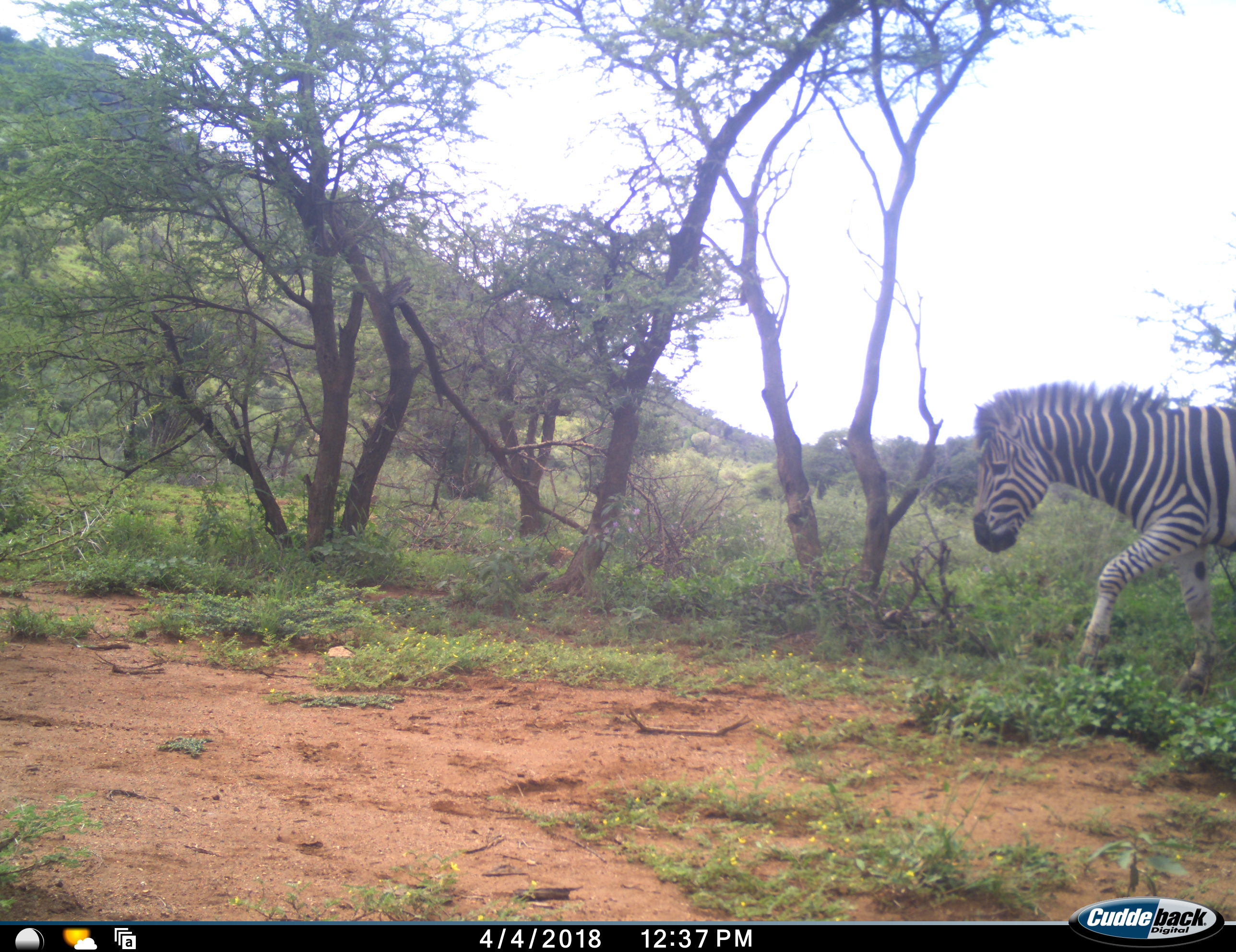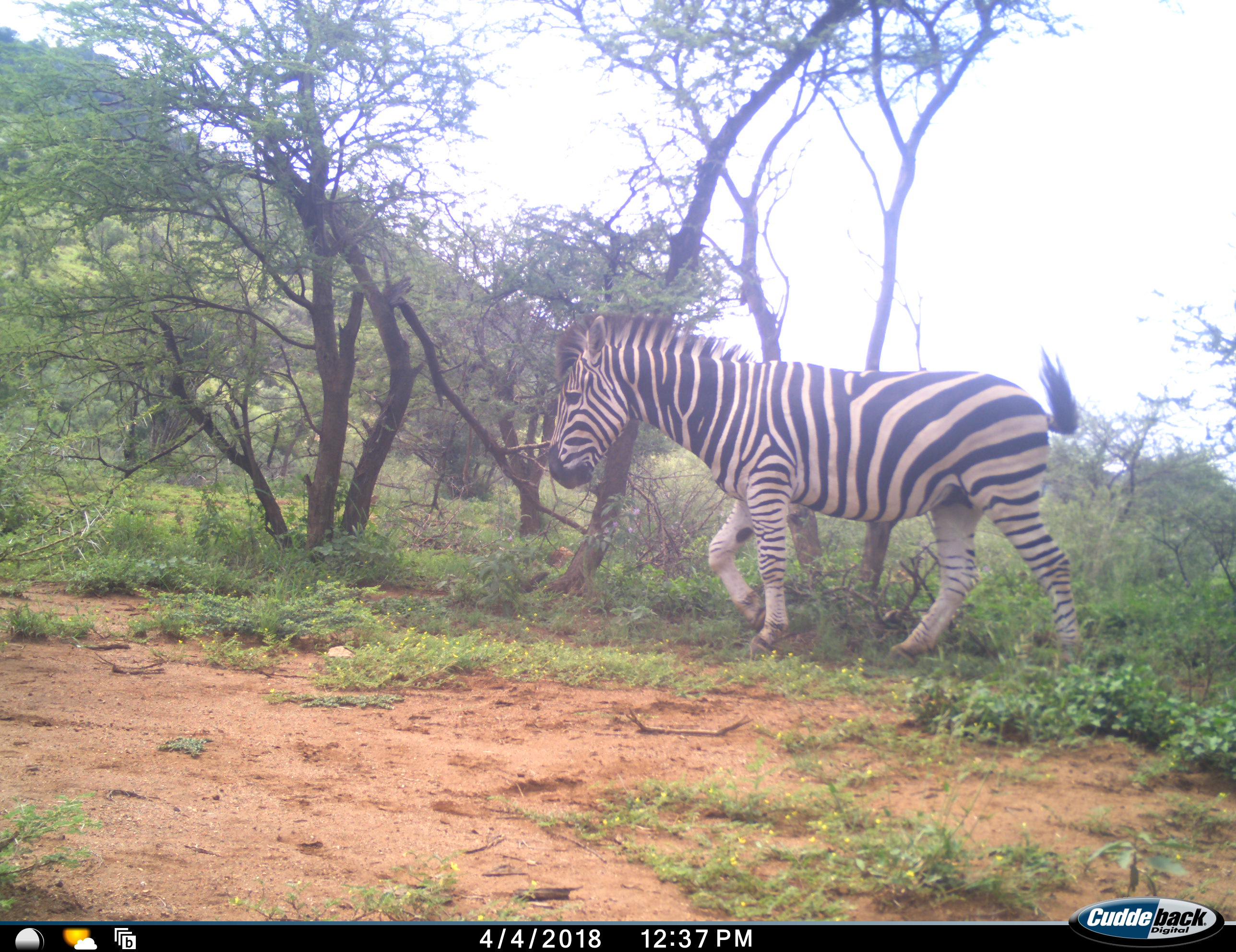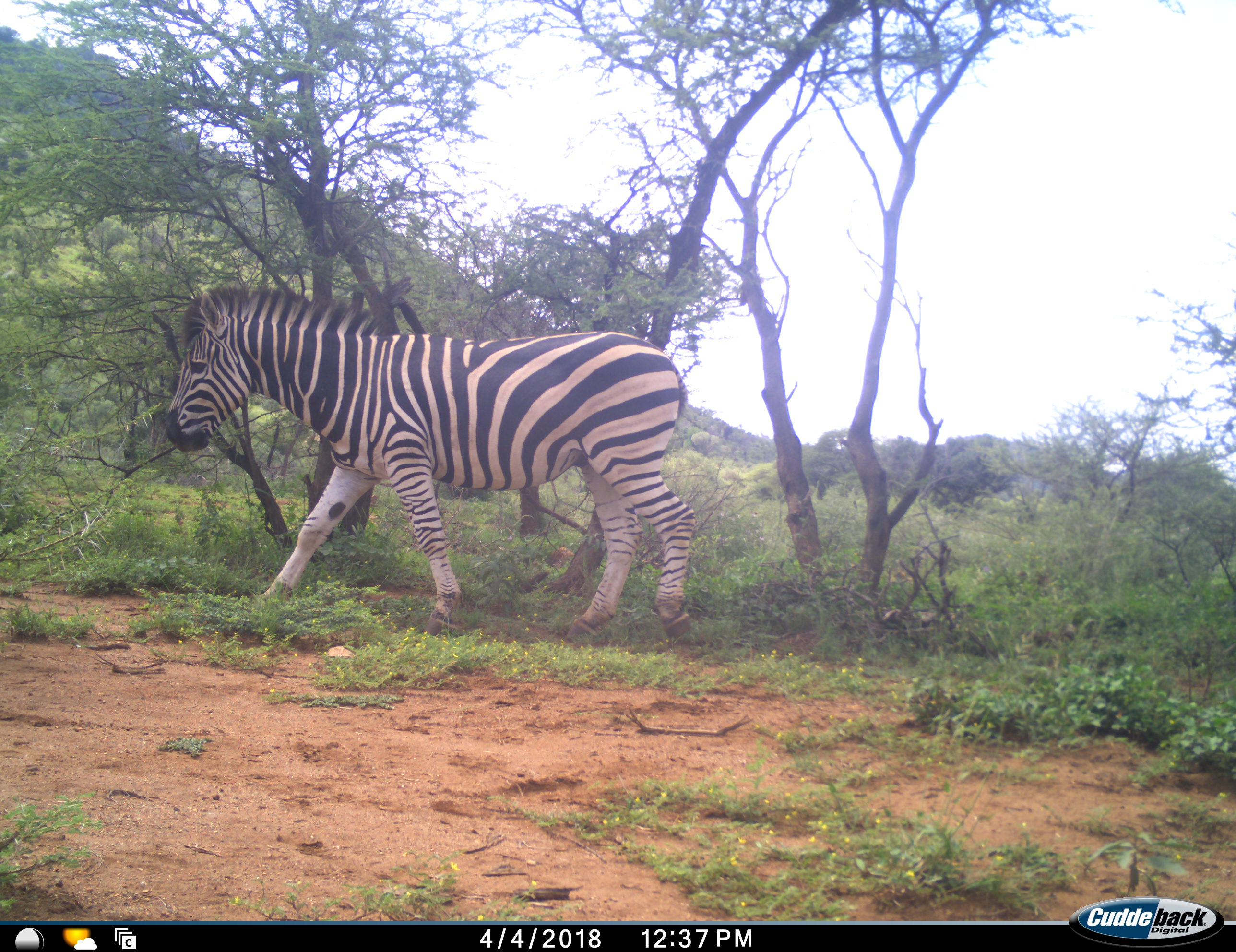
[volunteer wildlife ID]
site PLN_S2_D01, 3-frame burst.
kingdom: Animalia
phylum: Chordata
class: Mammalia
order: Perissodactyla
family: Equidae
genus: Equus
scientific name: Equus quagga burchellii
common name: burchell's zebra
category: zebraburchells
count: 1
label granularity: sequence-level